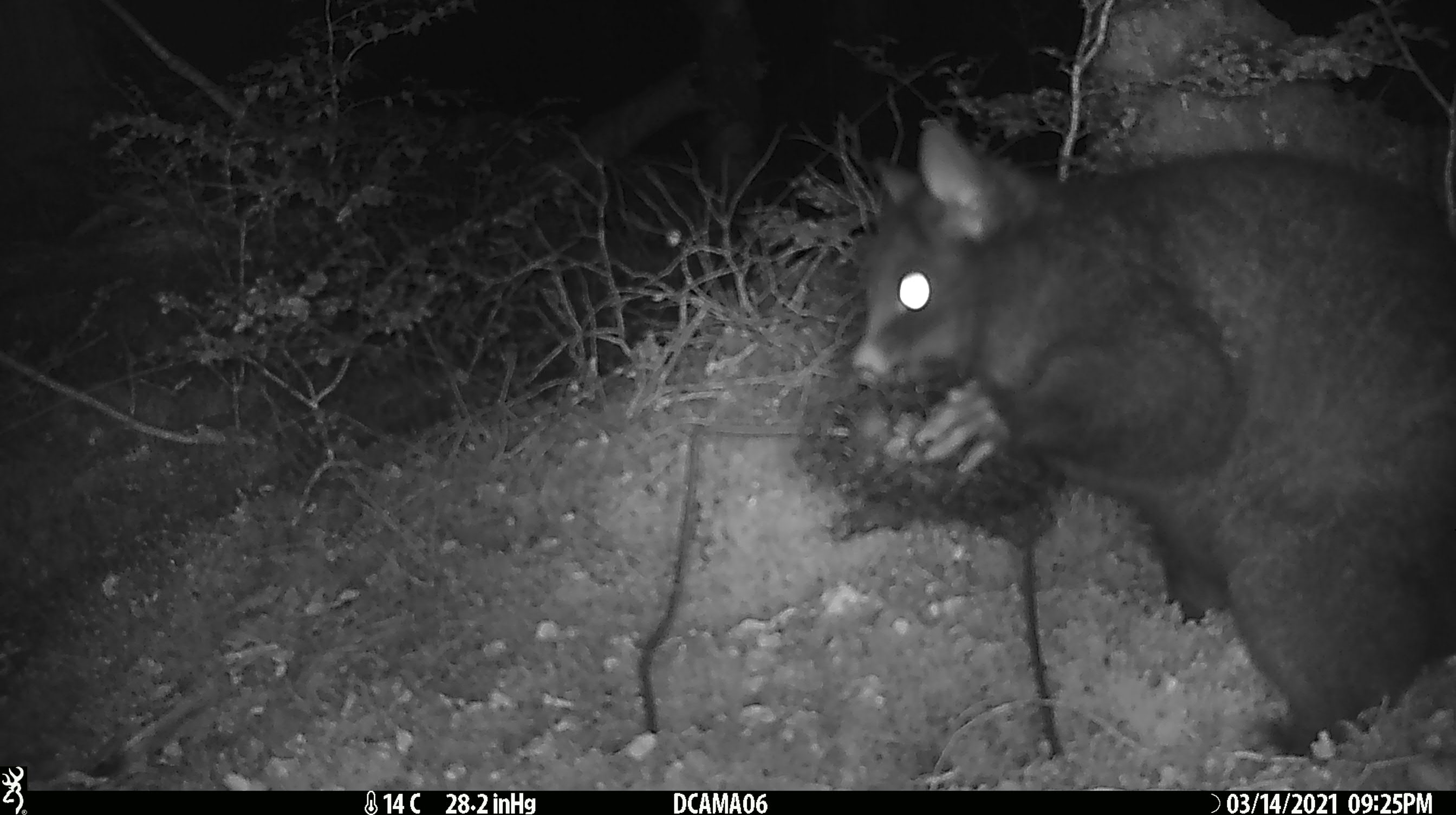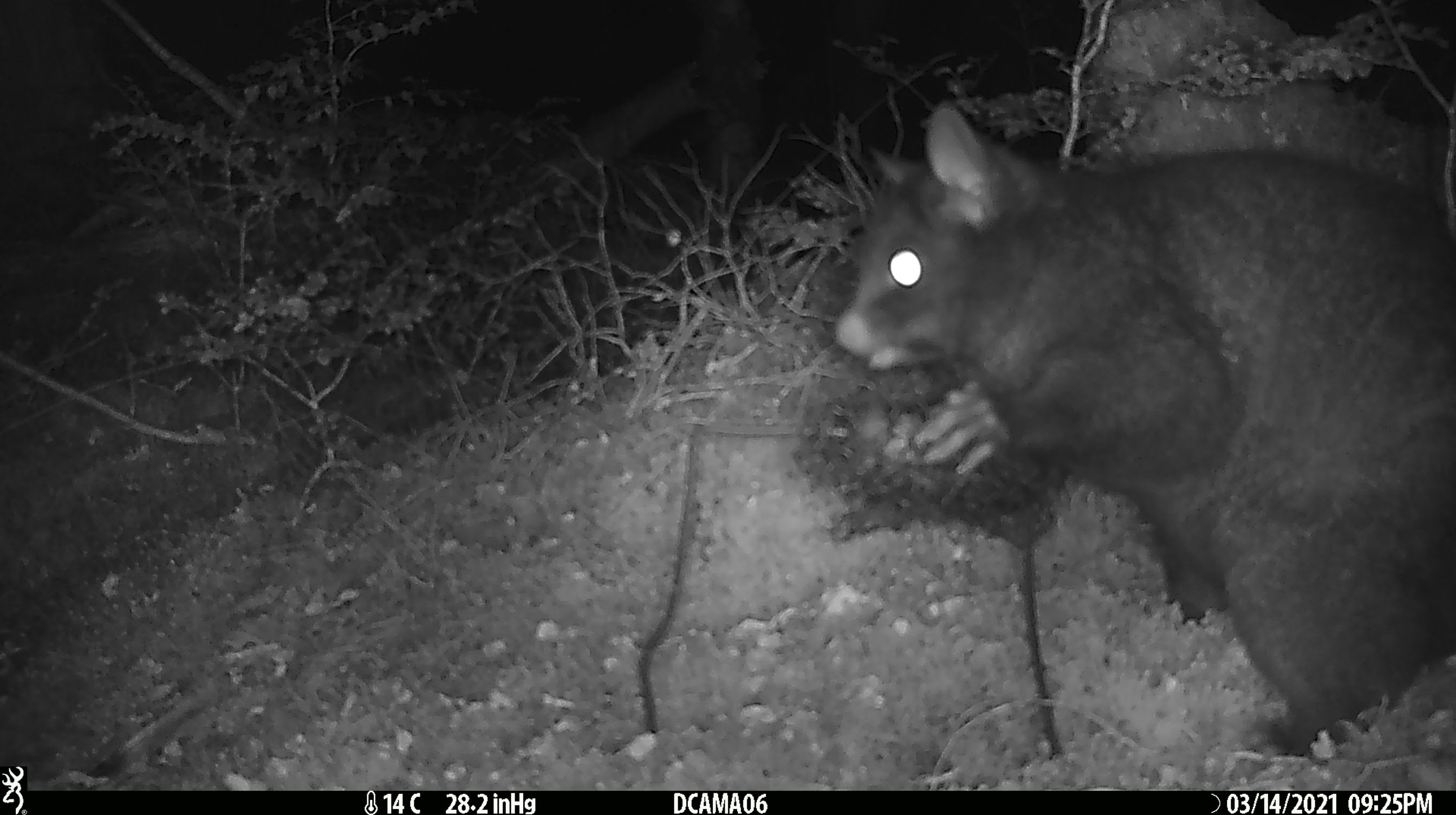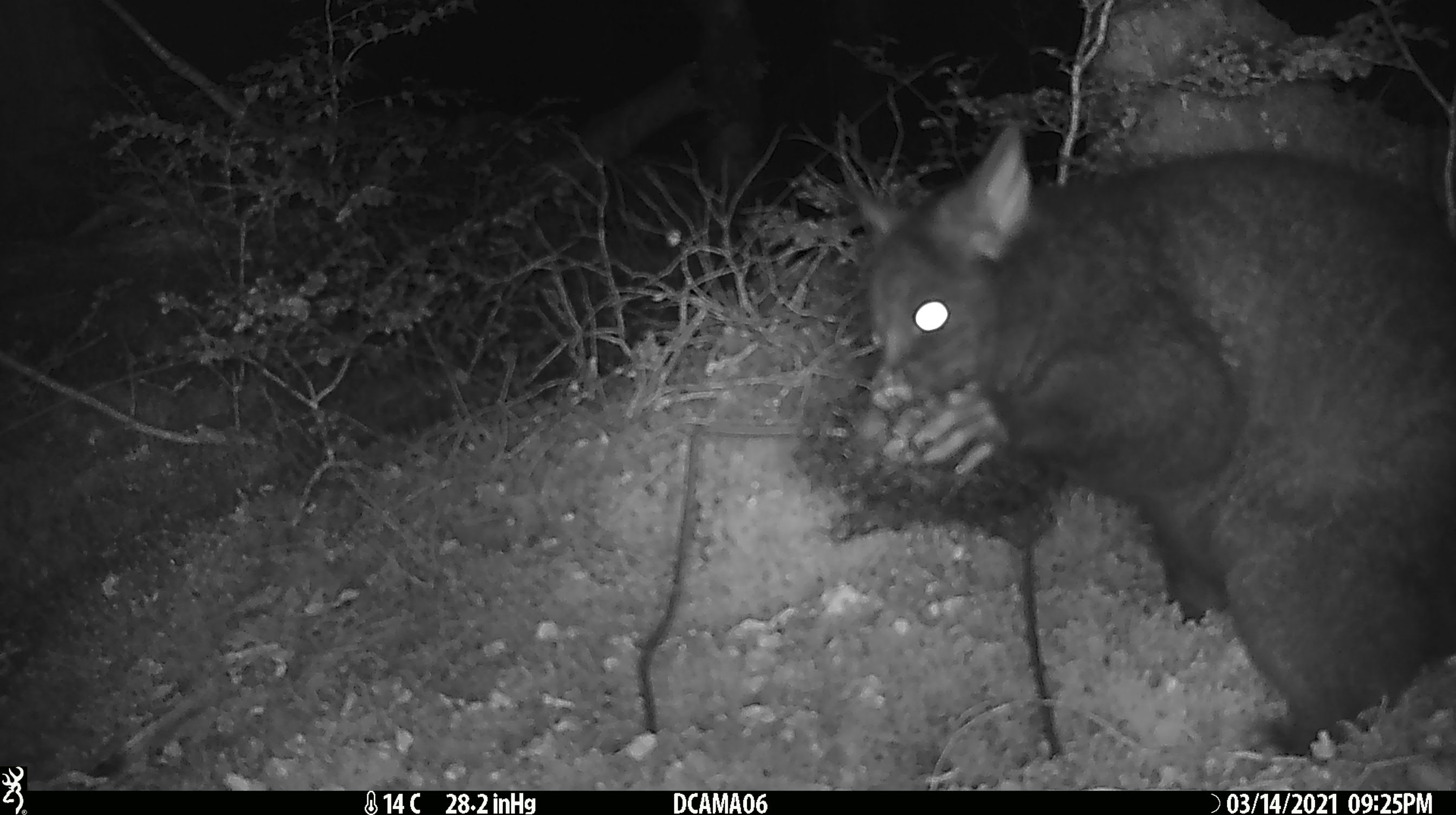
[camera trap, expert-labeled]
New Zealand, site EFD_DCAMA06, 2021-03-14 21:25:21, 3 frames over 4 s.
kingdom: Animalia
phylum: Chordata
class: Mammalia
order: Diprotodontia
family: Phalangeridae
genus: Trichosurus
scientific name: Trichosurus vulpecula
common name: common brushtail possum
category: possum